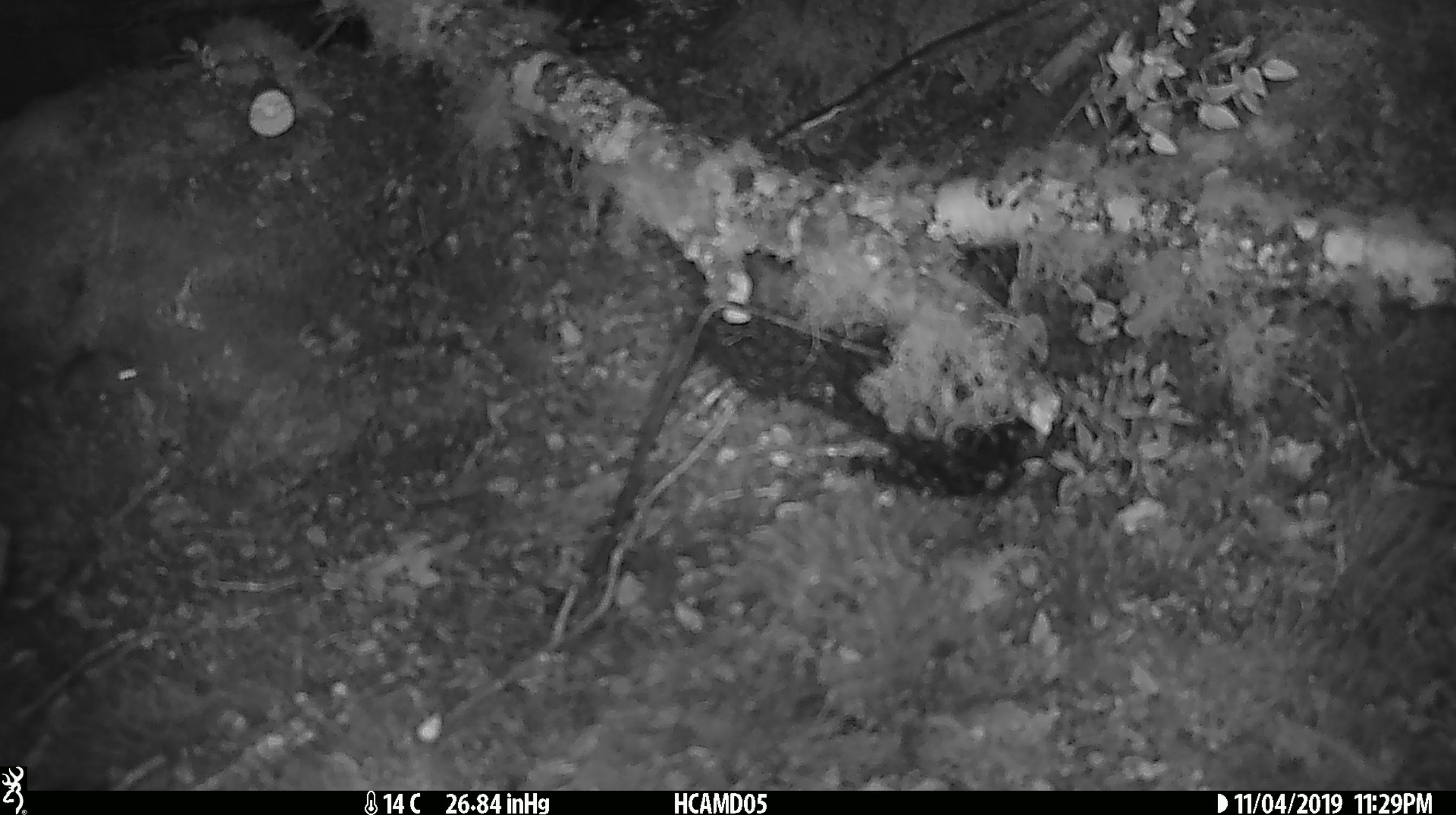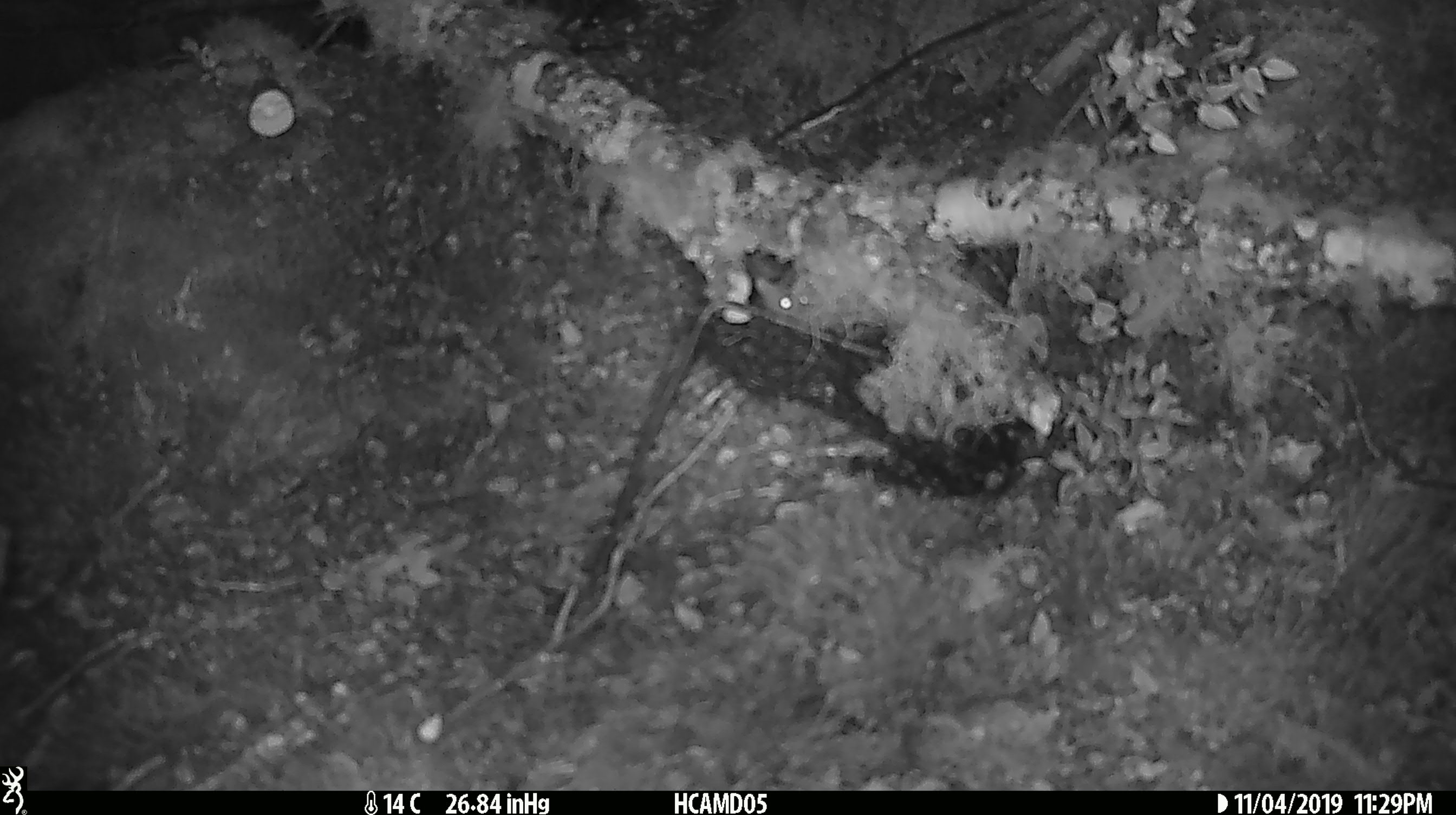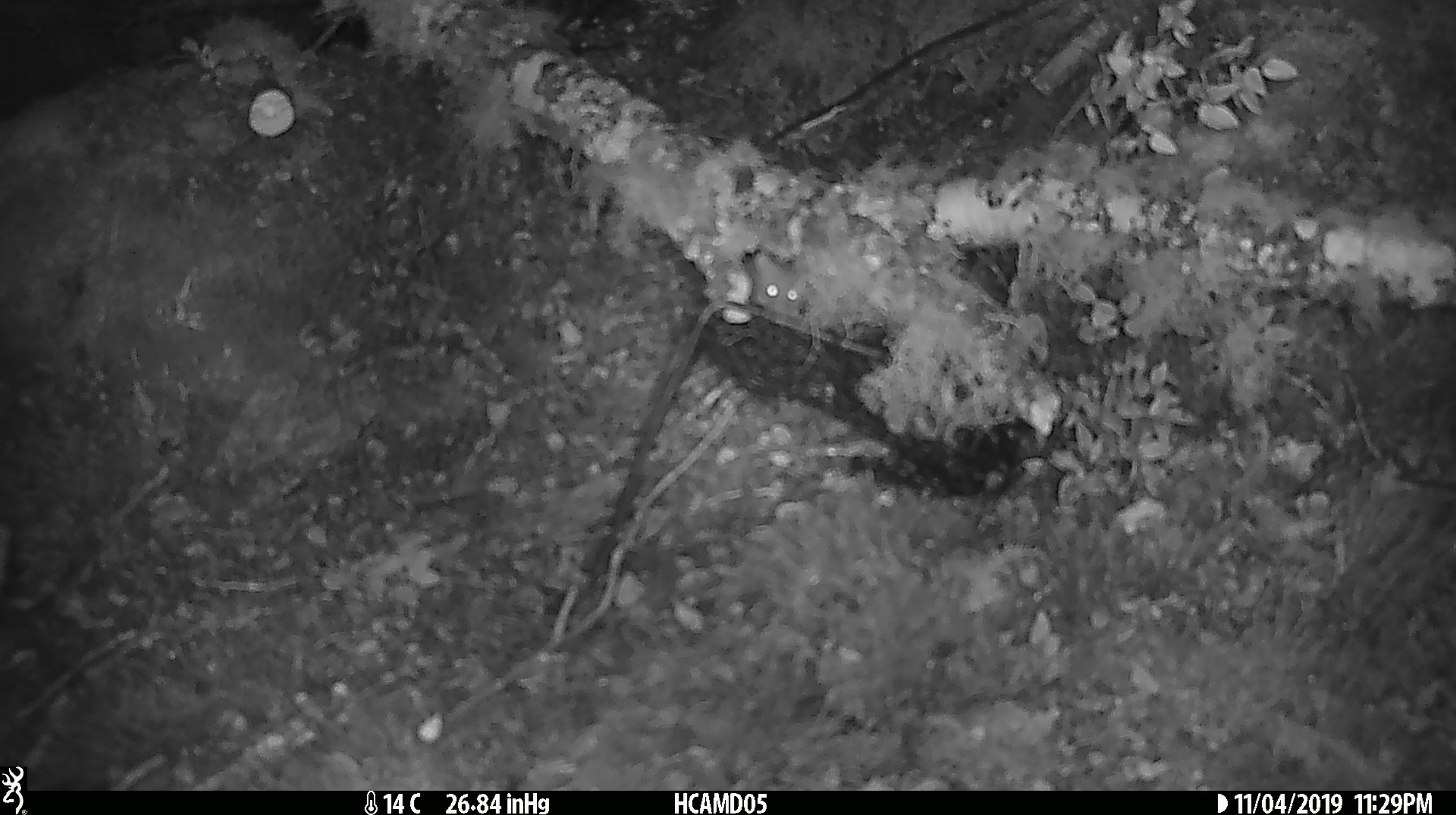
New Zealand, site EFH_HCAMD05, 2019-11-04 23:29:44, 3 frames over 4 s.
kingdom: Animalia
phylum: Chordata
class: Mammalia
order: Rodentia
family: Muridae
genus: Mus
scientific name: Mus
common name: mouse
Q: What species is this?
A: Mouse (Mus).